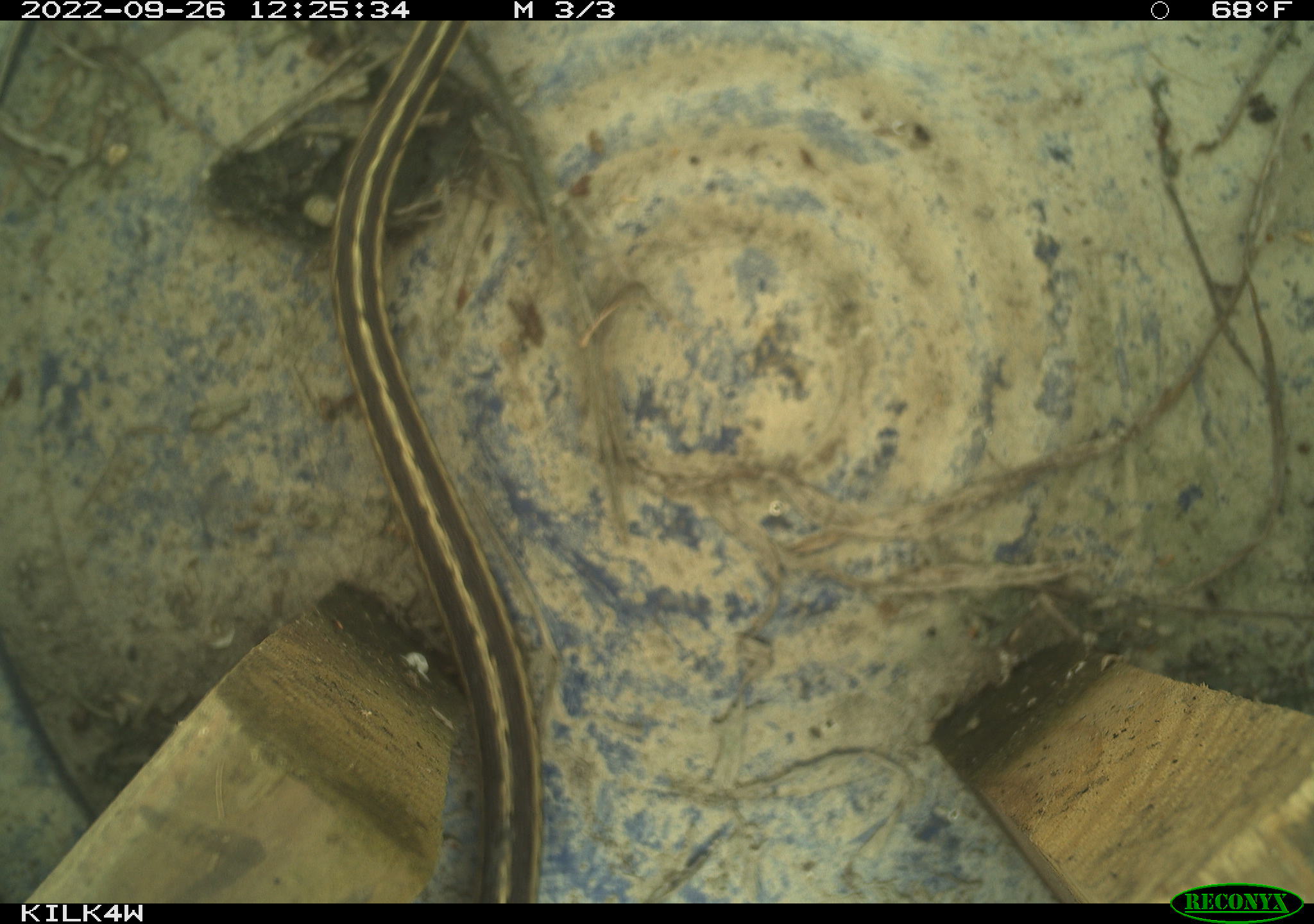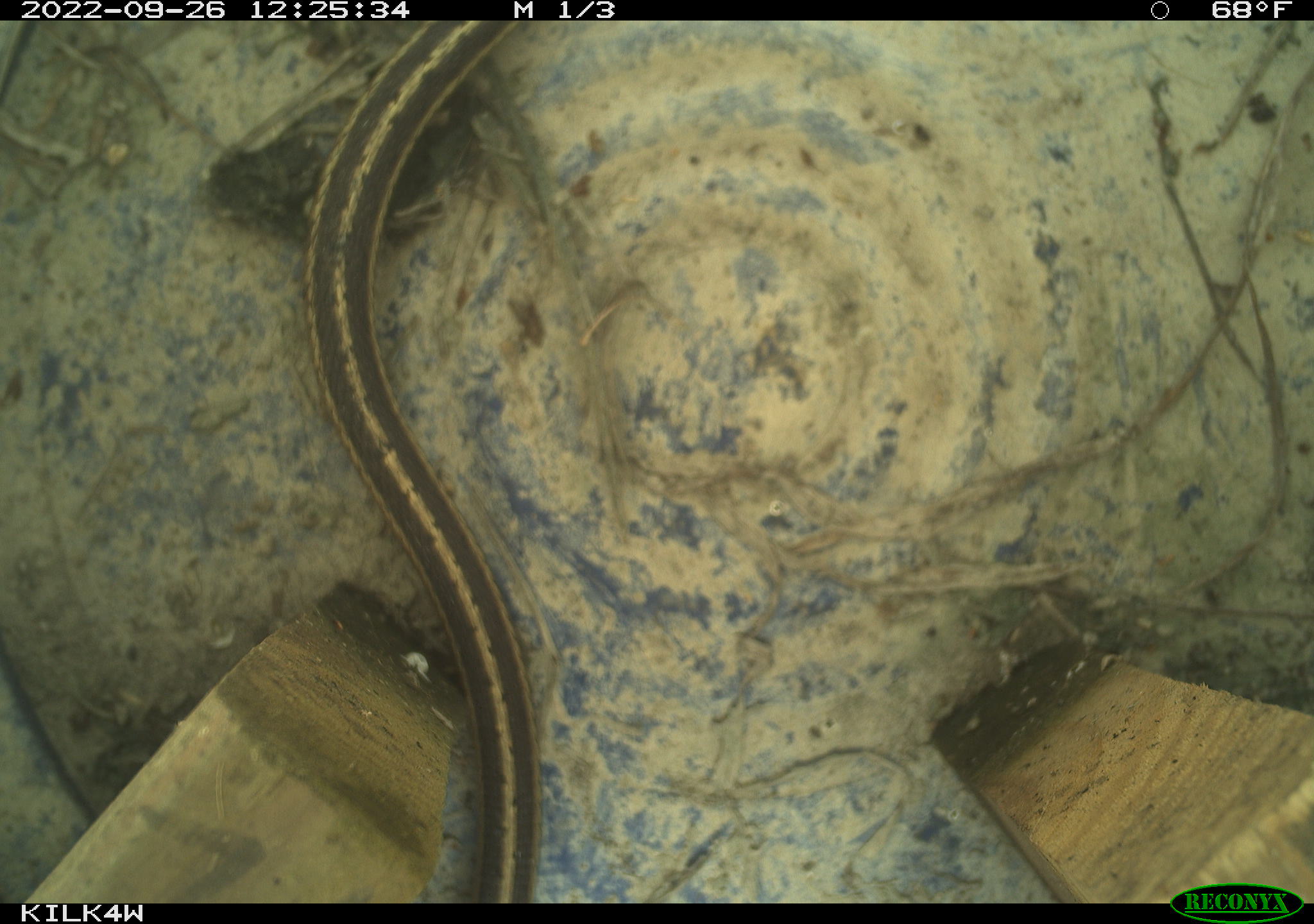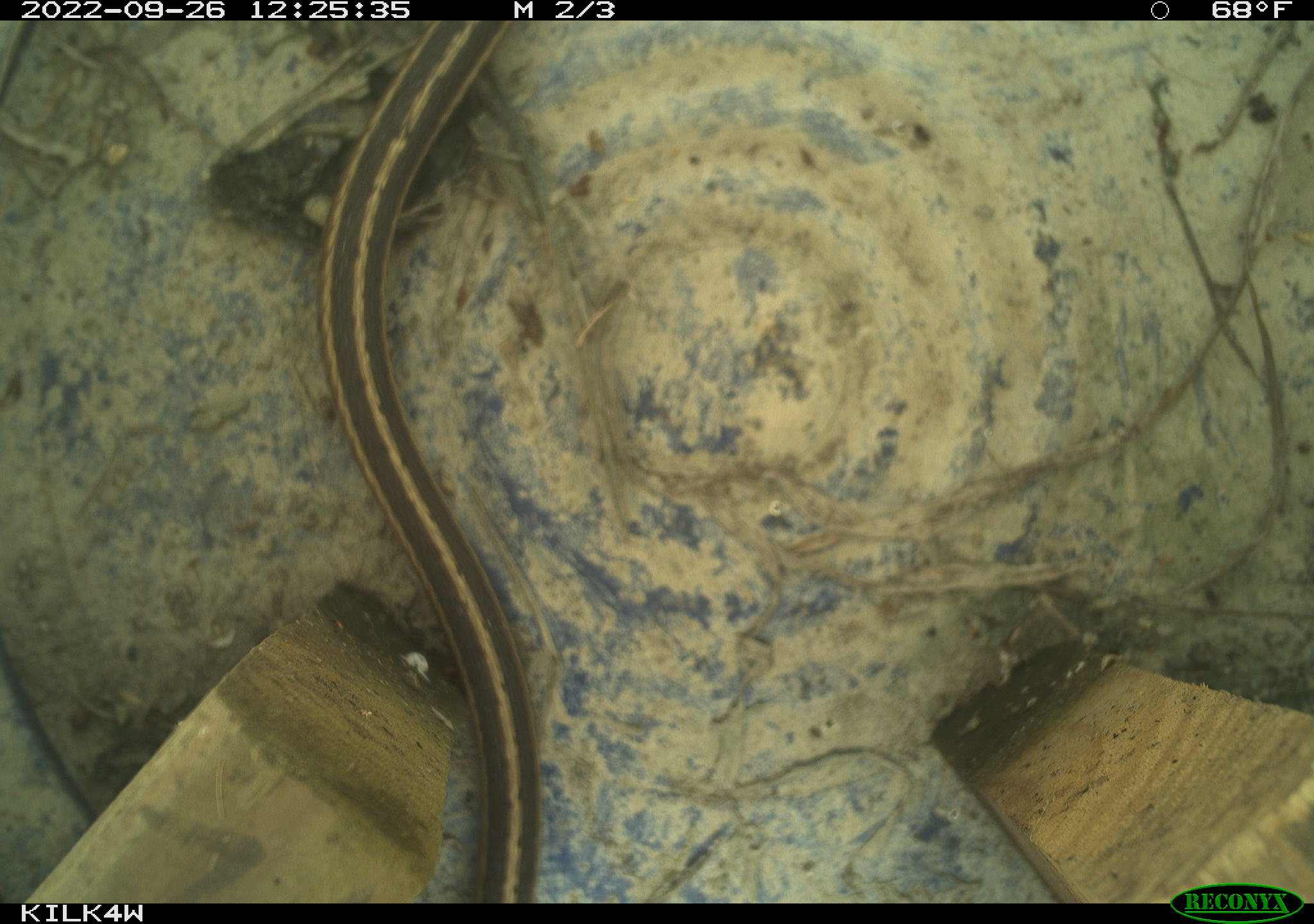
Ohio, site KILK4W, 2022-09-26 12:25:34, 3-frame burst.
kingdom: Animalia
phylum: Chordata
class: Reptilia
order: Squamata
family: Colubridae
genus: Thamnophis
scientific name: Thamnophis sirtalis sirtalis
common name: eastern gartersnake